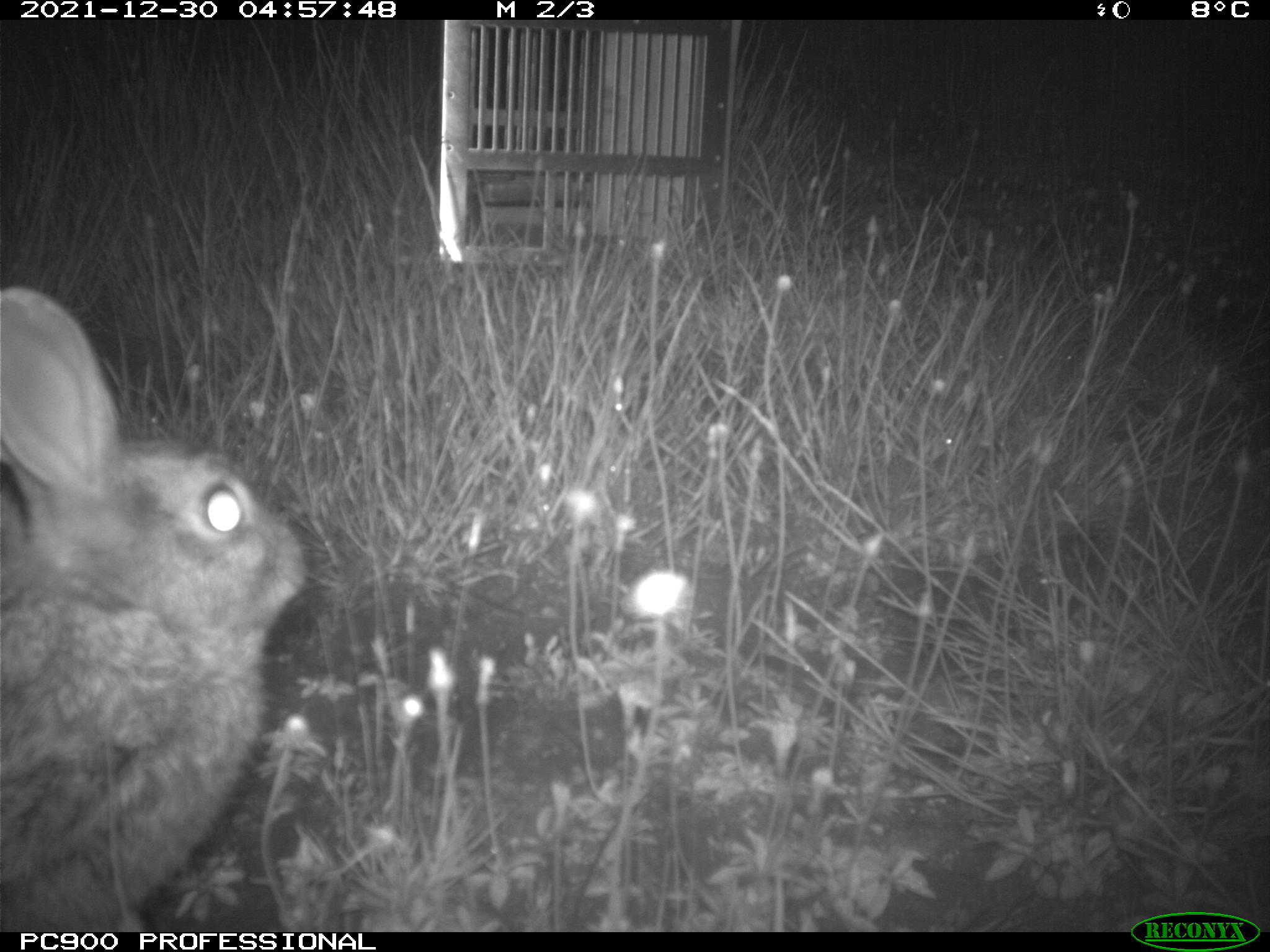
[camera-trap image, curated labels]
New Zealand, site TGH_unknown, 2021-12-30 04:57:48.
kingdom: Animalia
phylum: Chordata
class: Mammalia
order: Lagomorpha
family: Leporidae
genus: Oryctolagus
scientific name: Oryctolagus cuniculus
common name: european rabbit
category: rabbit